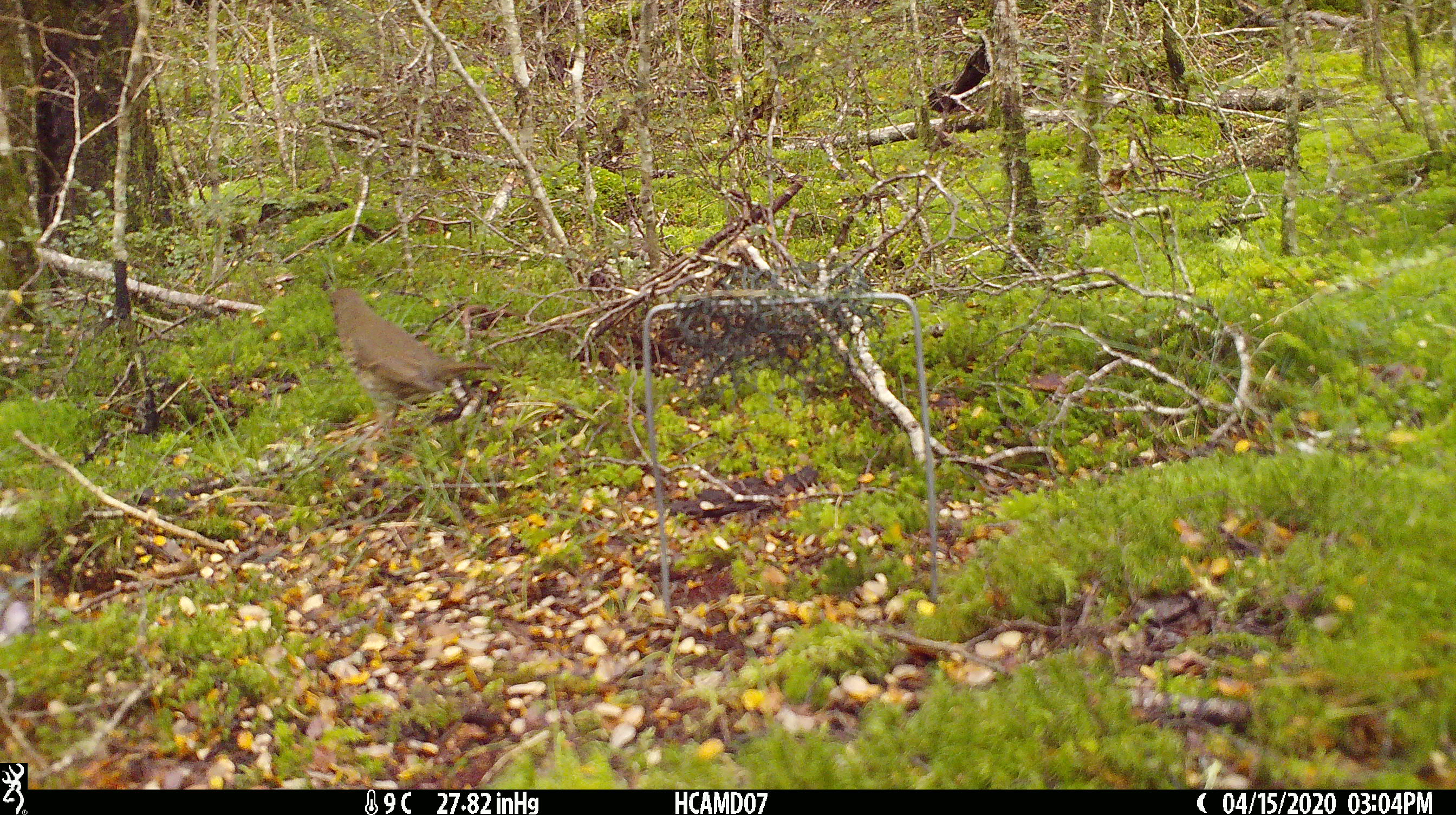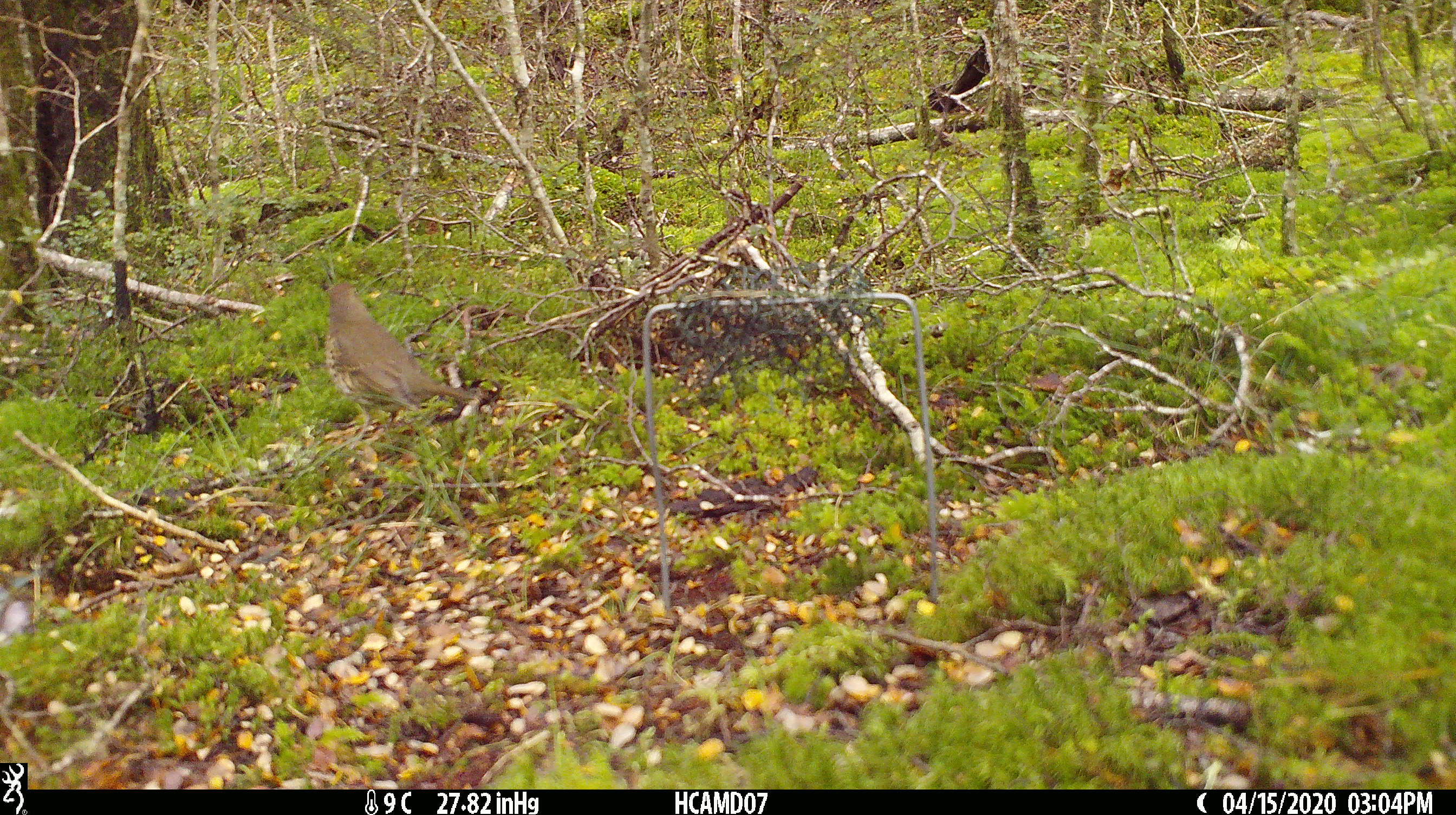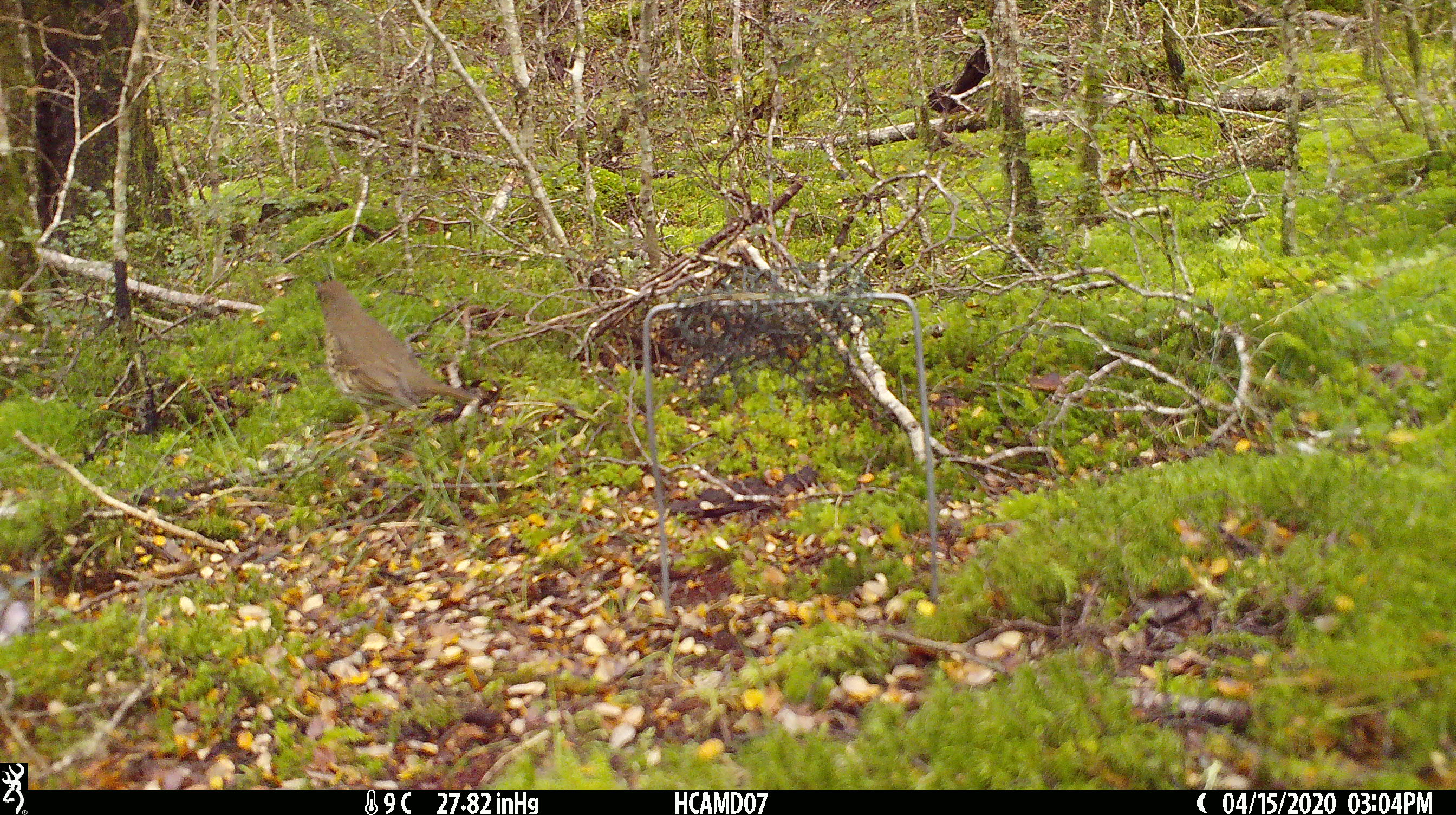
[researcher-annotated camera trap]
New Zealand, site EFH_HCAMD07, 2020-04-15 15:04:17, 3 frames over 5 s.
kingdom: Animalia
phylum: Chordata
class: Aves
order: Passeriformes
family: Turdidae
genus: Turdus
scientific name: Turdus philomelos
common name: song thrush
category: thrush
Thrush (song thrush) (Turdus philomelos).